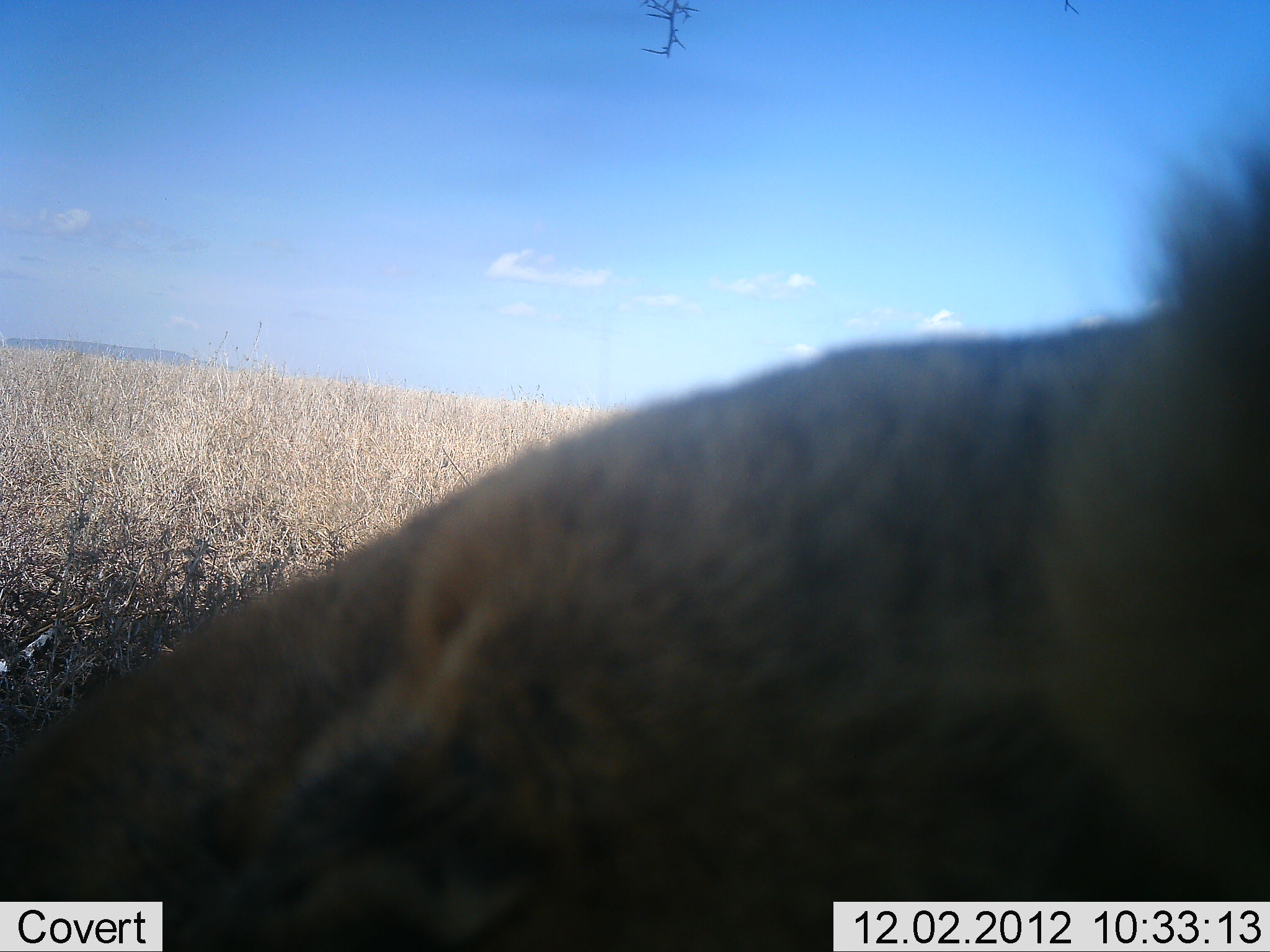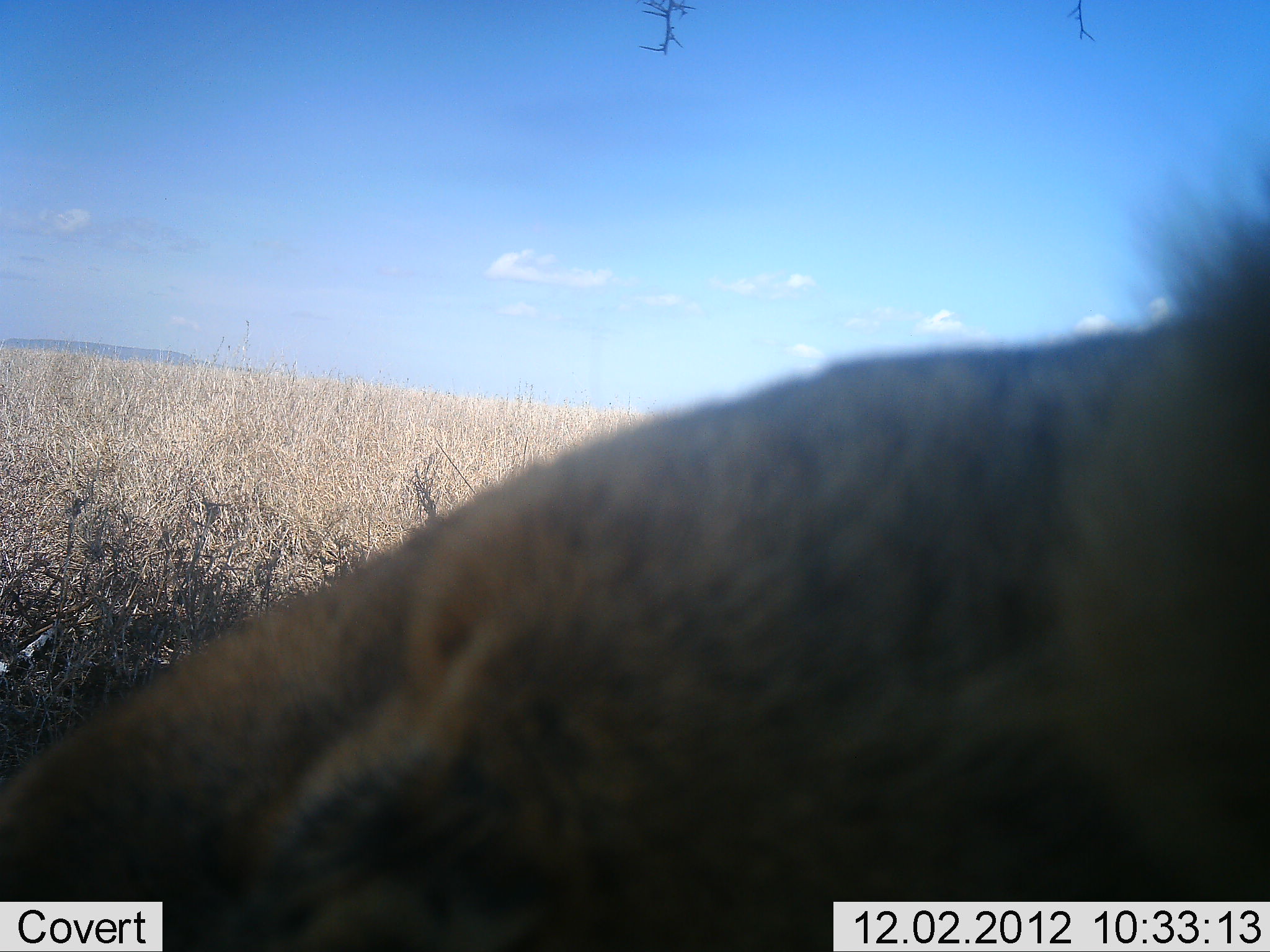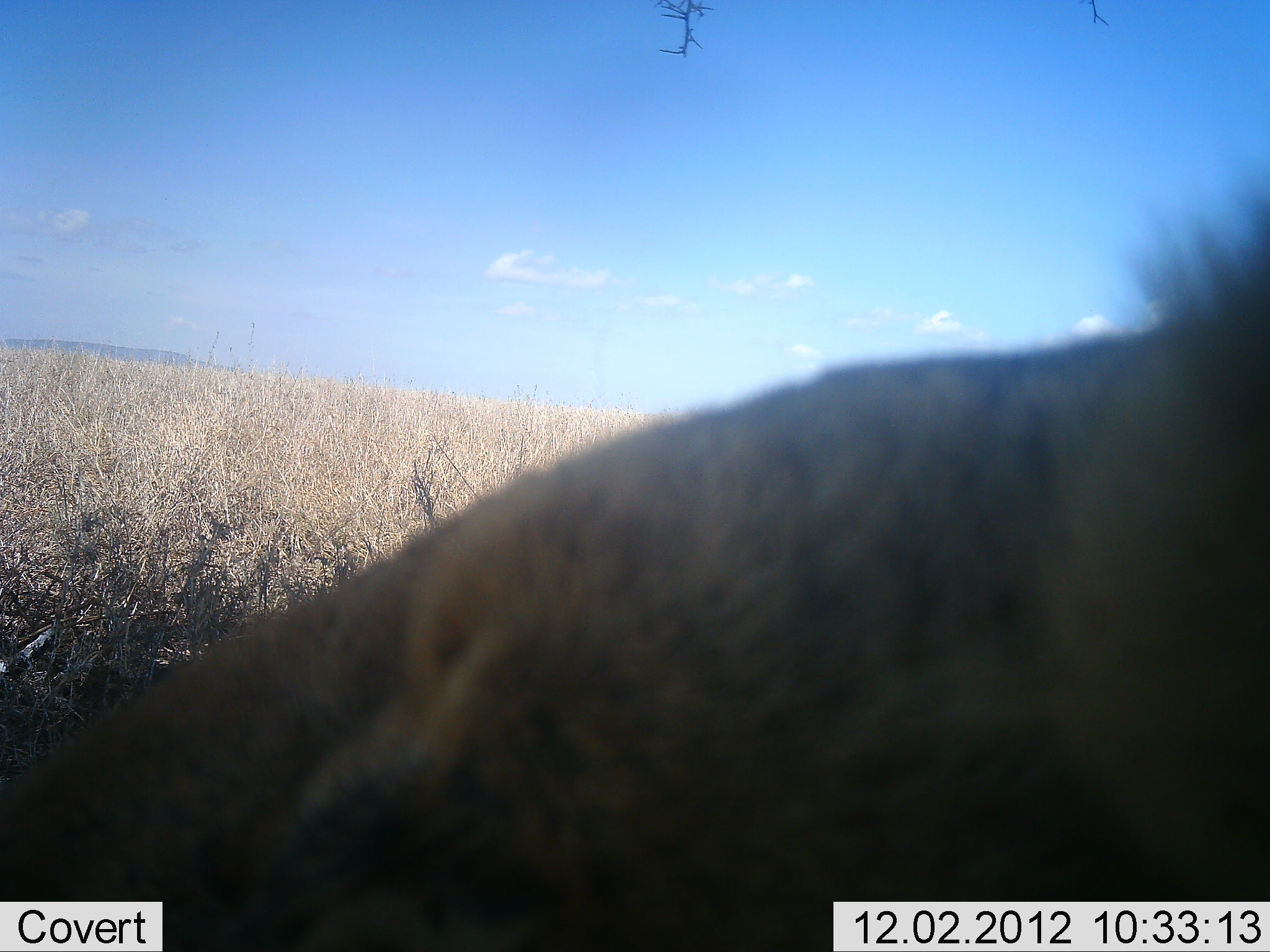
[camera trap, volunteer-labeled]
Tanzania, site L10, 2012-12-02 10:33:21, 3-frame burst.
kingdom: Animalia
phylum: Chordata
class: Mammalia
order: Carnivora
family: Felidae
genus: Panthera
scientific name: Panthera leo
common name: lion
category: lionfemale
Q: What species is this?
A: Lionfemale (lion) (Panthera leo).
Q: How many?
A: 1.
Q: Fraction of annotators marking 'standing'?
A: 0%.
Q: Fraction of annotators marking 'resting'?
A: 100%.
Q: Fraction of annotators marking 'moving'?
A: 0%.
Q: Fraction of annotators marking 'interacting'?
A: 0%.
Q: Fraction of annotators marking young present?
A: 0%.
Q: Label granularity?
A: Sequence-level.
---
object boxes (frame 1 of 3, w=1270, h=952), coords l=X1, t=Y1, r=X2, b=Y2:
animal: l=1, t=138, r=1269, b=952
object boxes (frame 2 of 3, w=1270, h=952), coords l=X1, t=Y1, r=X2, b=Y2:
animal: l=1, t=178, r=1269, b=952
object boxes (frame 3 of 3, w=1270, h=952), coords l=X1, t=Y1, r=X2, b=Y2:
animal: l=1, t=181, r=1269, b=952